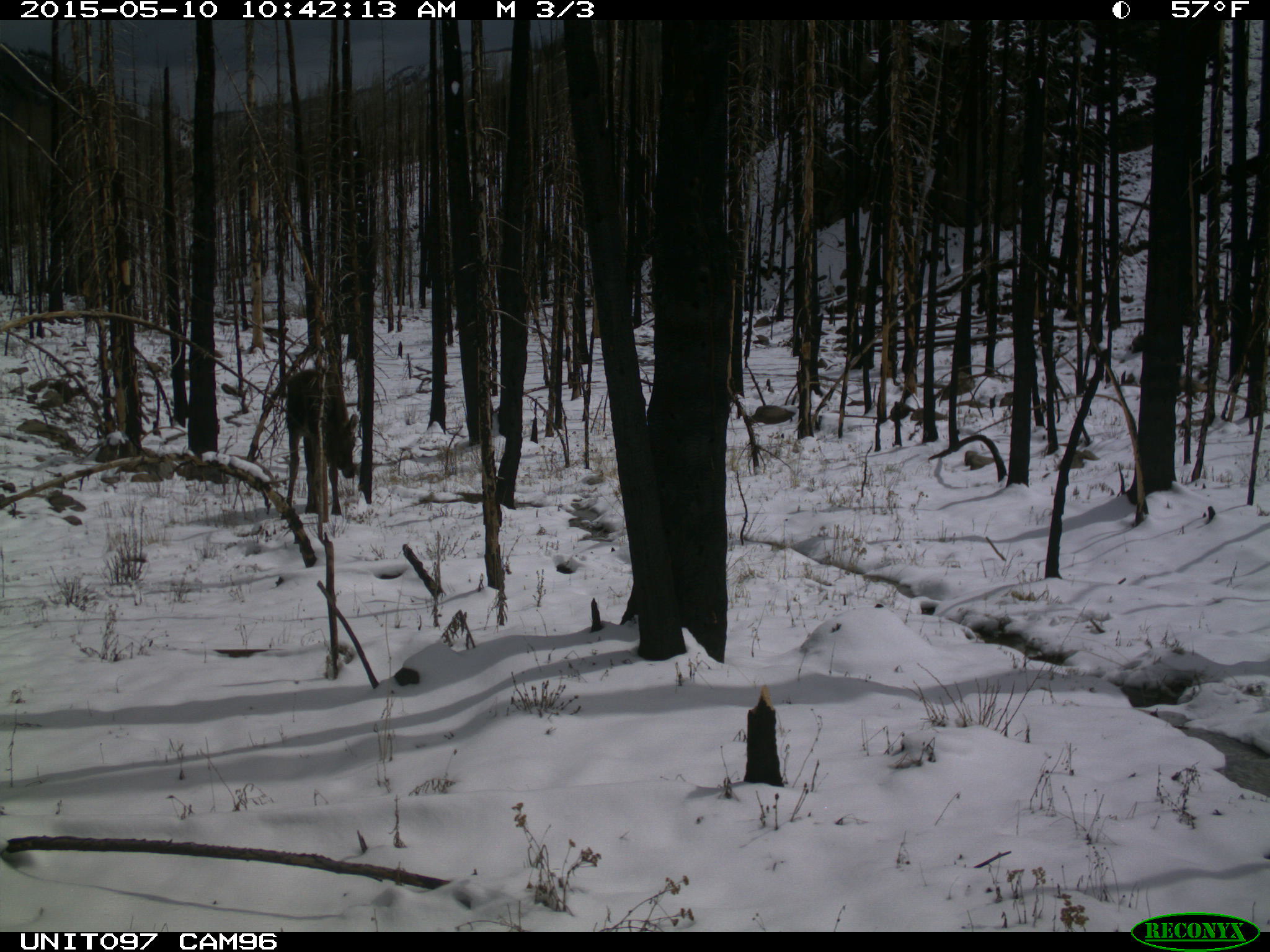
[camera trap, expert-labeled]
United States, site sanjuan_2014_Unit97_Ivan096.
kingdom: Animalia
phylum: Chordata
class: Mammalia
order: Artiodactyla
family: Cervidae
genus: Alces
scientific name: Alces alces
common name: moose